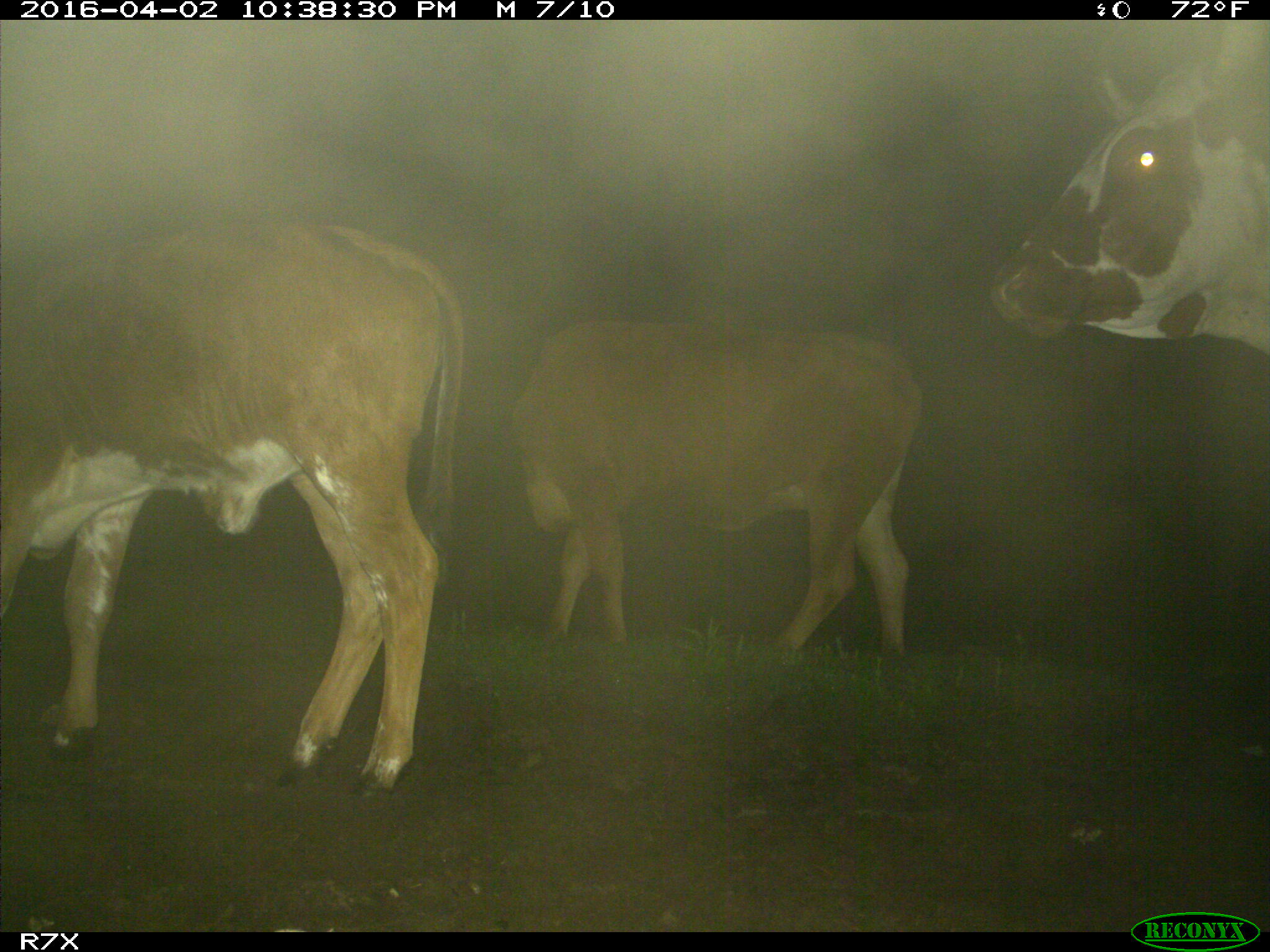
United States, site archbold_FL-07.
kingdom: Animalia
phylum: Chordata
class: Mammalia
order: Artiodactyla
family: Bovidae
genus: Bos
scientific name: Bos taurus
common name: domestic cow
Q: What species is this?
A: Bos taurus (domestic cow).